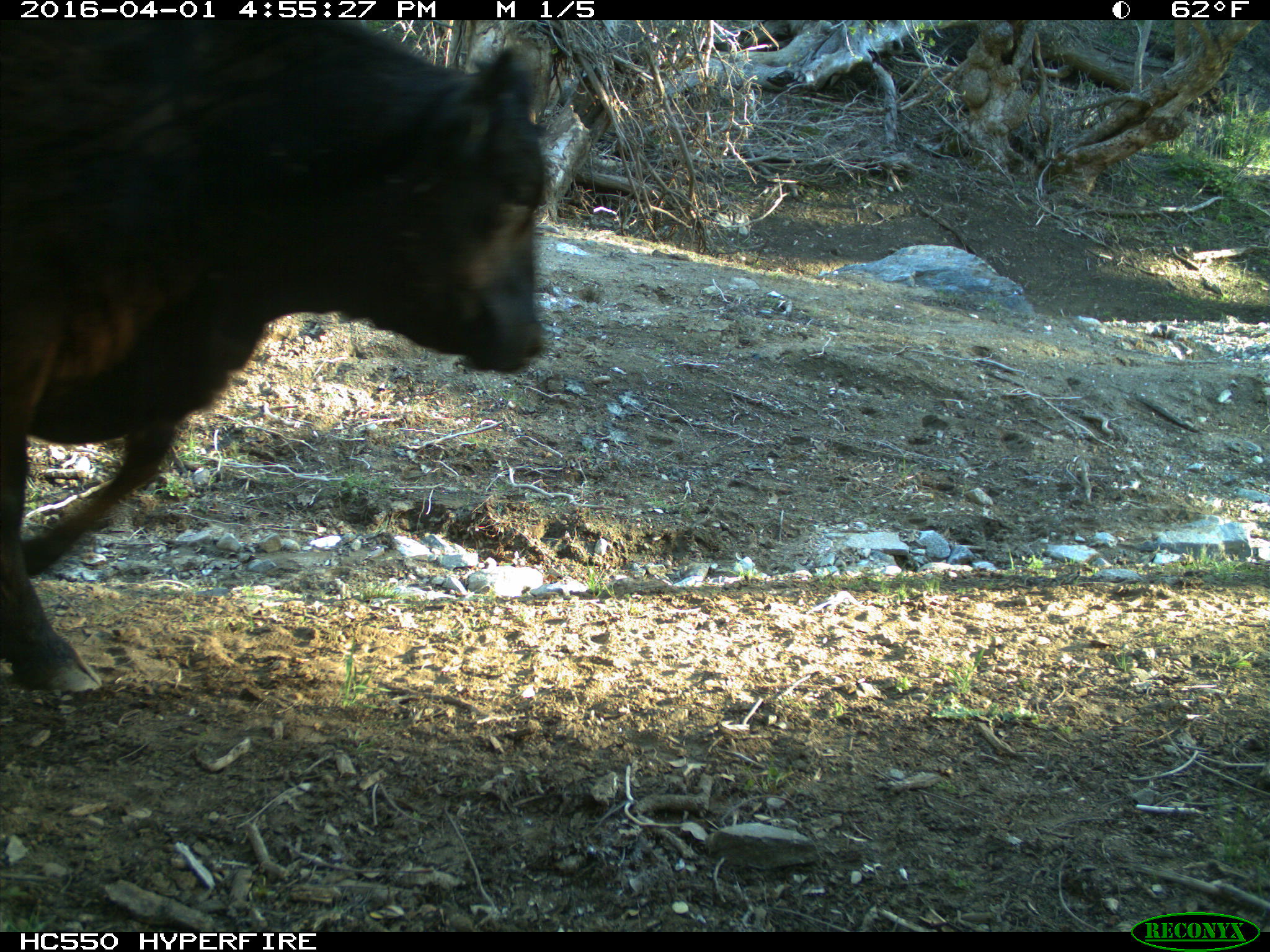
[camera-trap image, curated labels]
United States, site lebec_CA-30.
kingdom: Animalia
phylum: Chordata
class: Mammalia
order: Artiodactyla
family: Bovidae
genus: Bos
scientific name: Bos taurus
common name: domestic cow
Bos taurus (domestic cow).